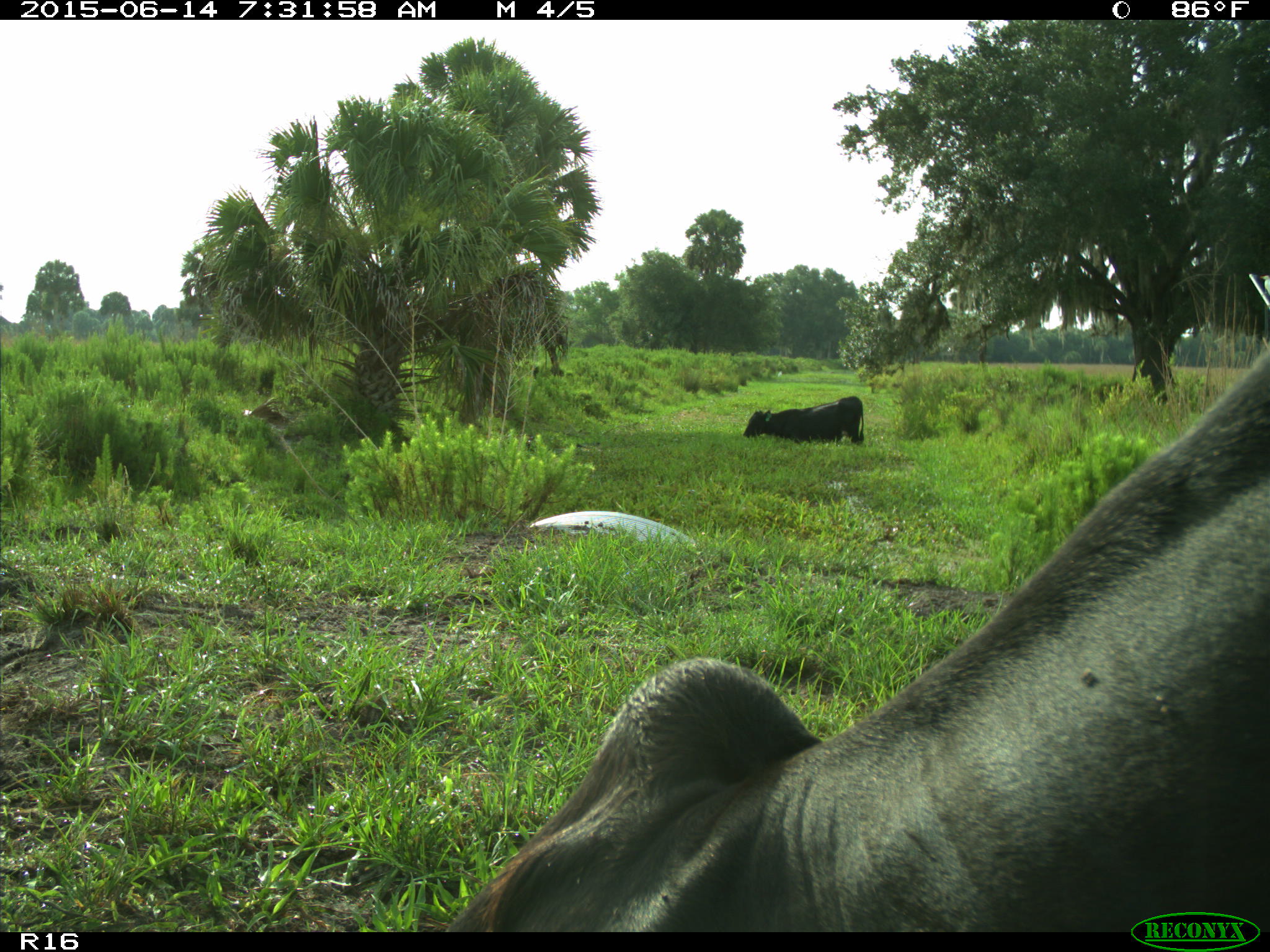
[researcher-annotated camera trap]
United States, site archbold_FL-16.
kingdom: Animalia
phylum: Chordata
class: Mammalia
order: Artiodactyla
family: Bovidae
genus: Bos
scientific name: Bos taurus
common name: domestic cow